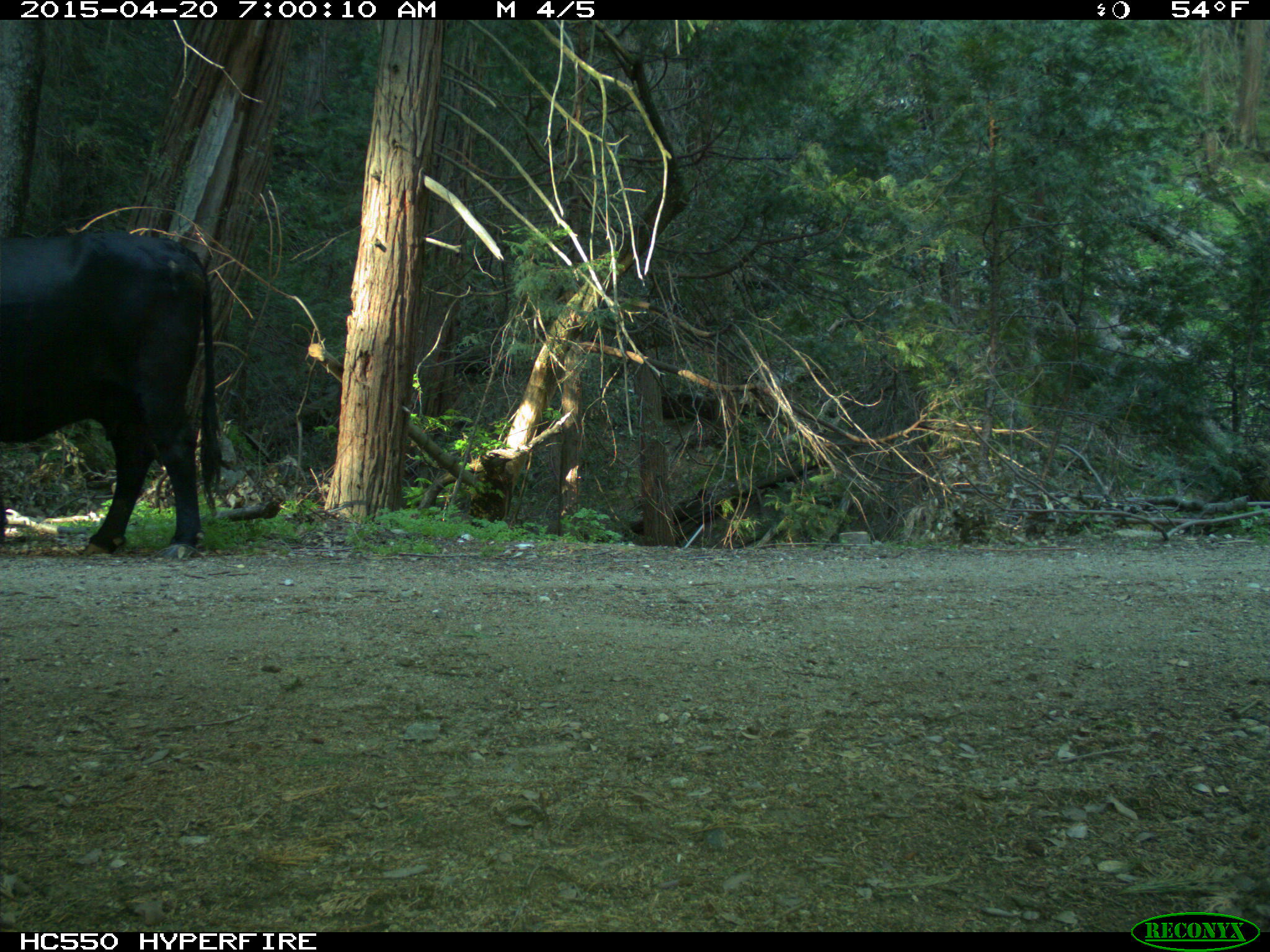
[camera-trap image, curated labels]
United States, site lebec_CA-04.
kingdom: Animalia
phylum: Chordata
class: Mammalia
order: Artiodactyla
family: Bovidae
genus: Bos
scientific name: Bos taurus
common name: domestic cow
Bos taurus (domestic cow).